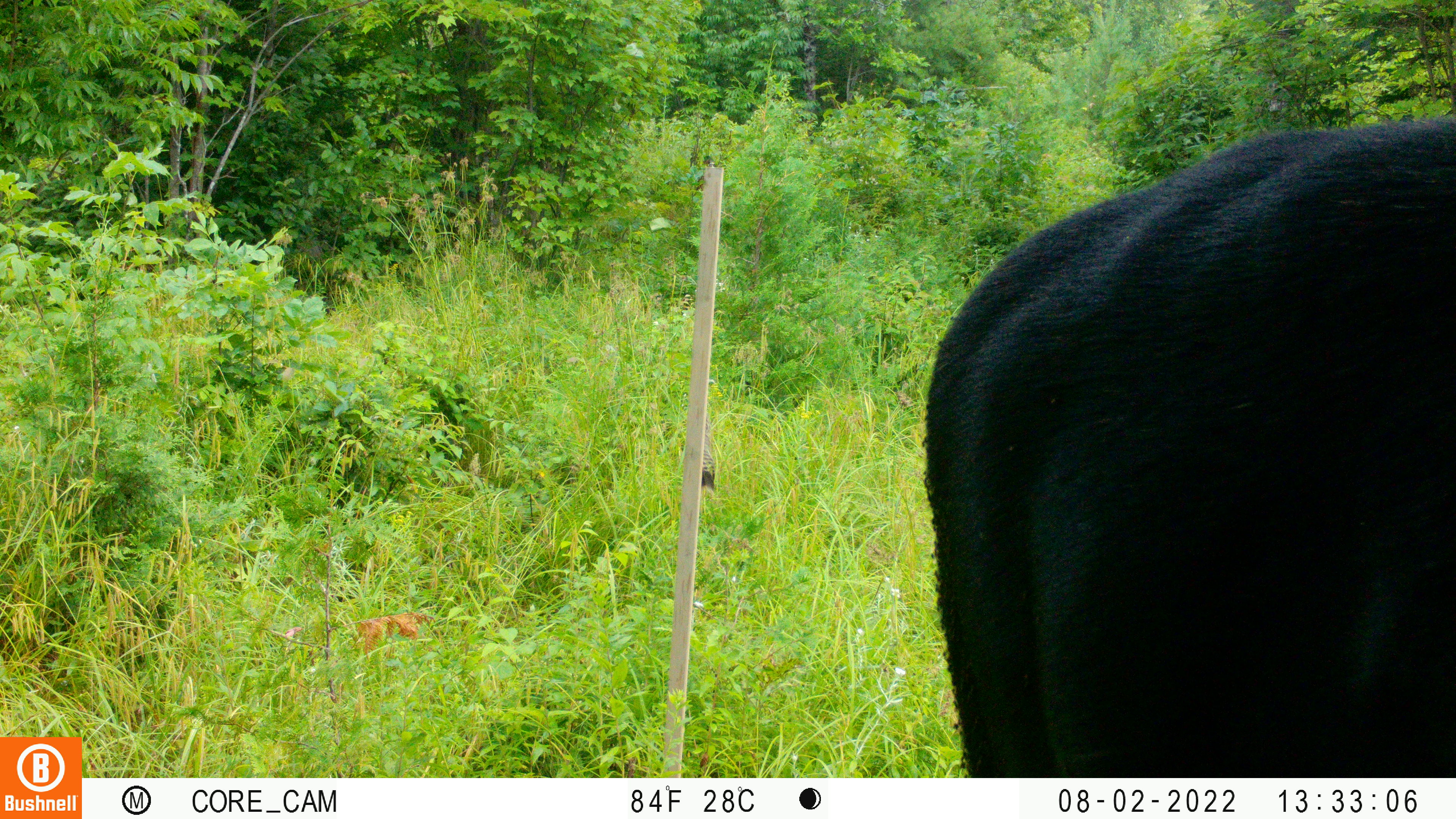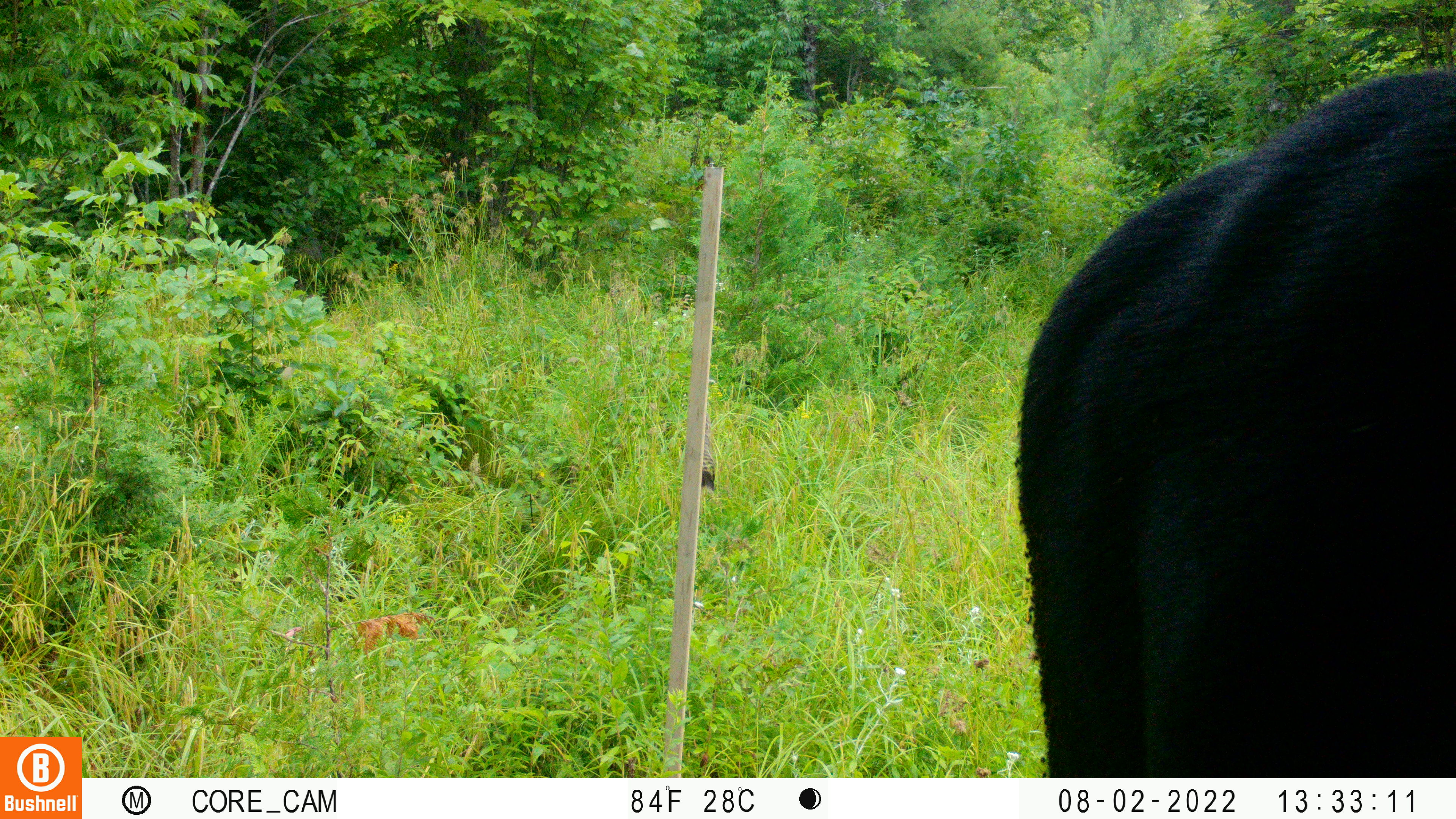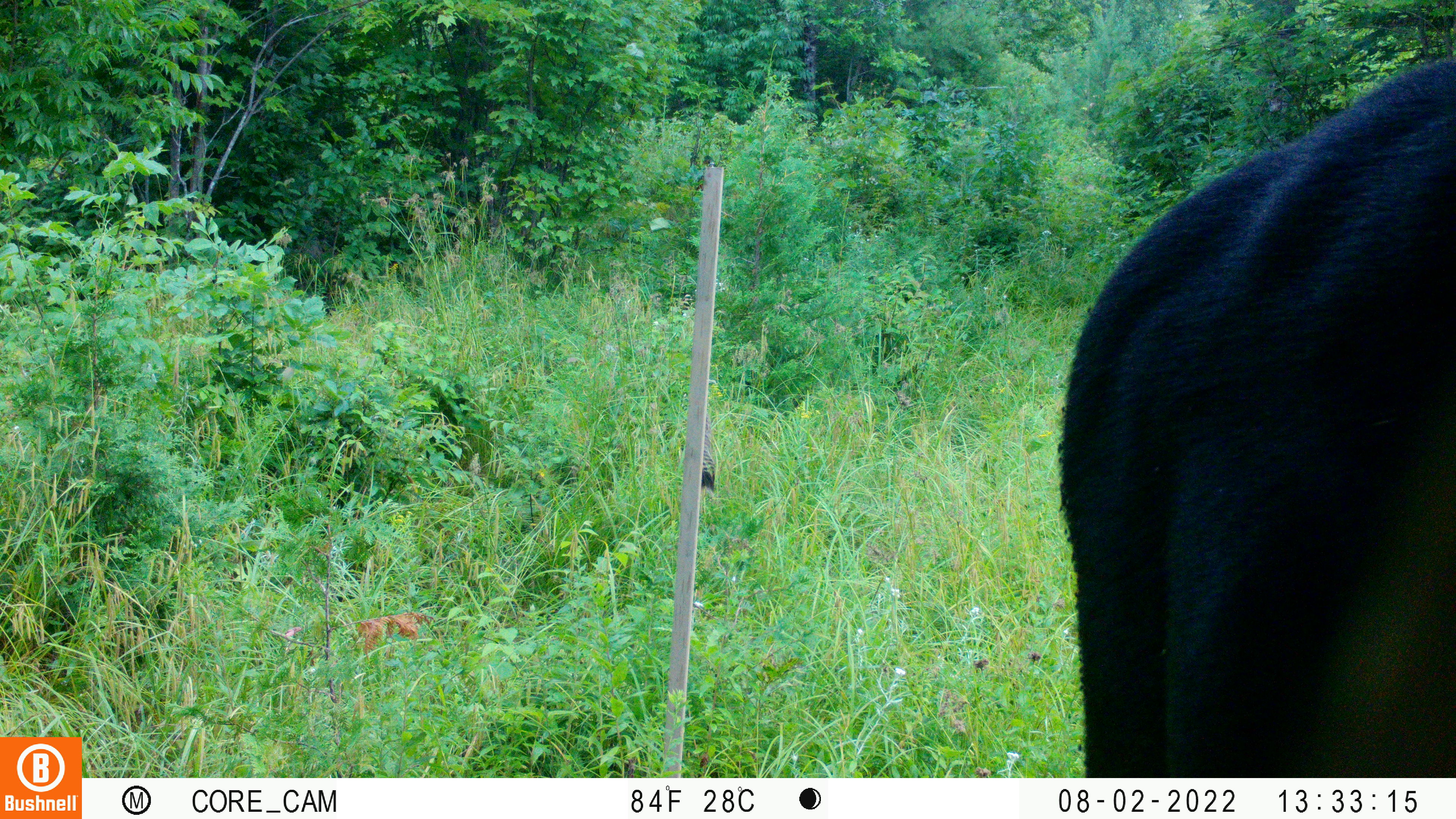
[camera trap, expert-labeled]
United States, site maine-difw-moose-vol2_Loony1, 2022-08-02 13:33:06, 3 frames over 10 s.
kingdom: Animalia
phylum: Chordata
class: Mammalia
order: Artiodactyla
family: Cervidae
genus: Alces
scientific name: Alces alces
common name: moose